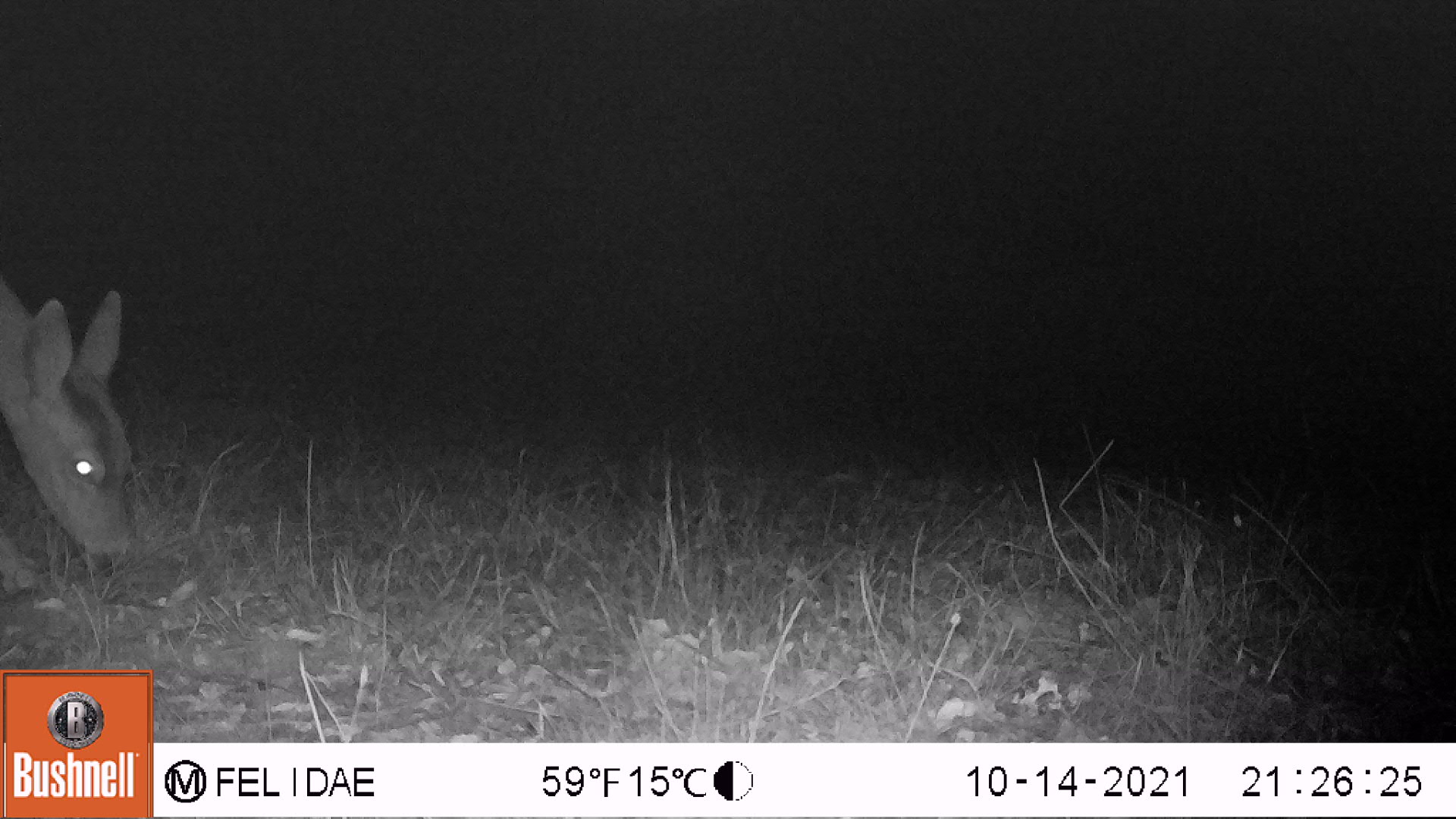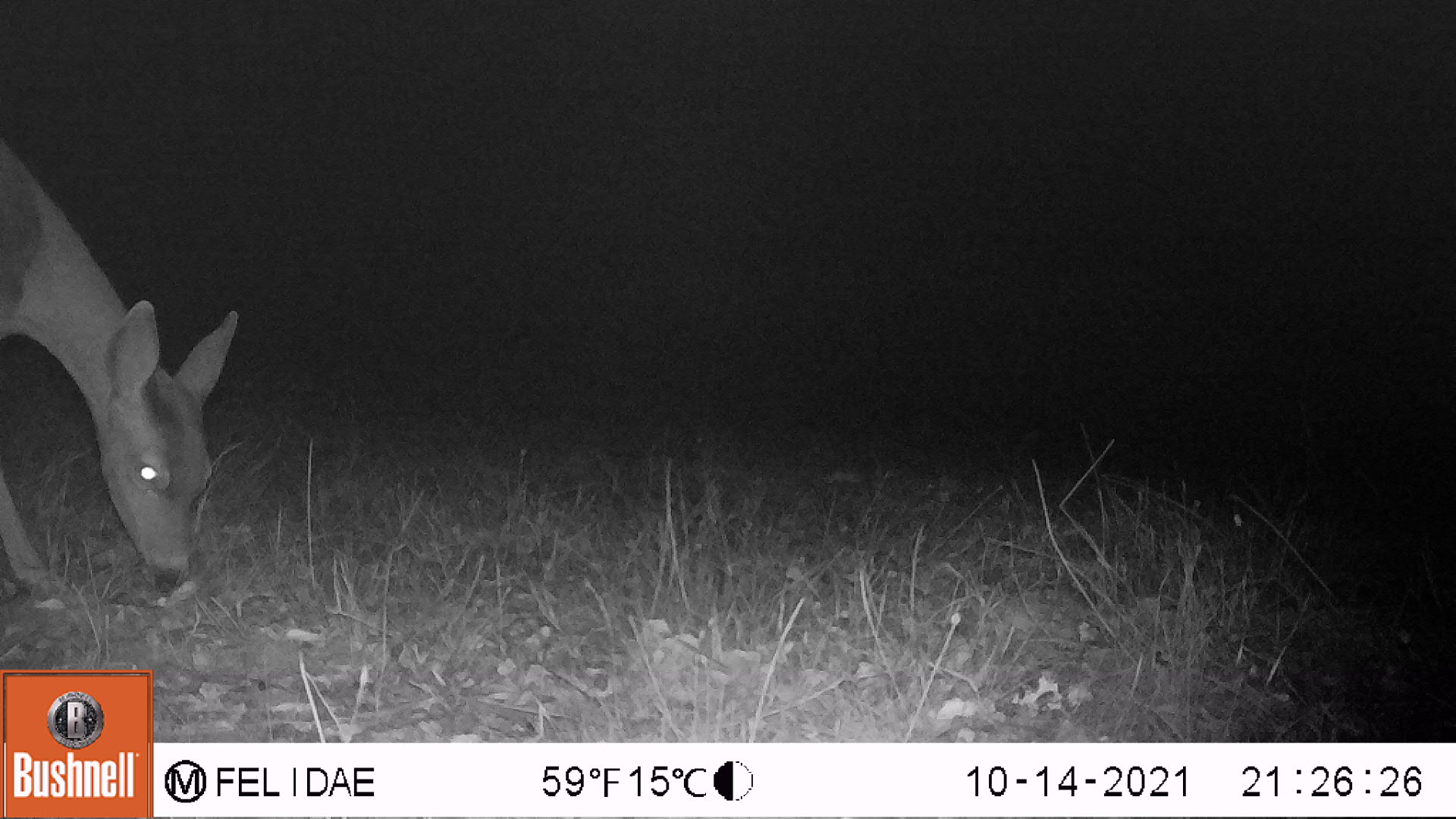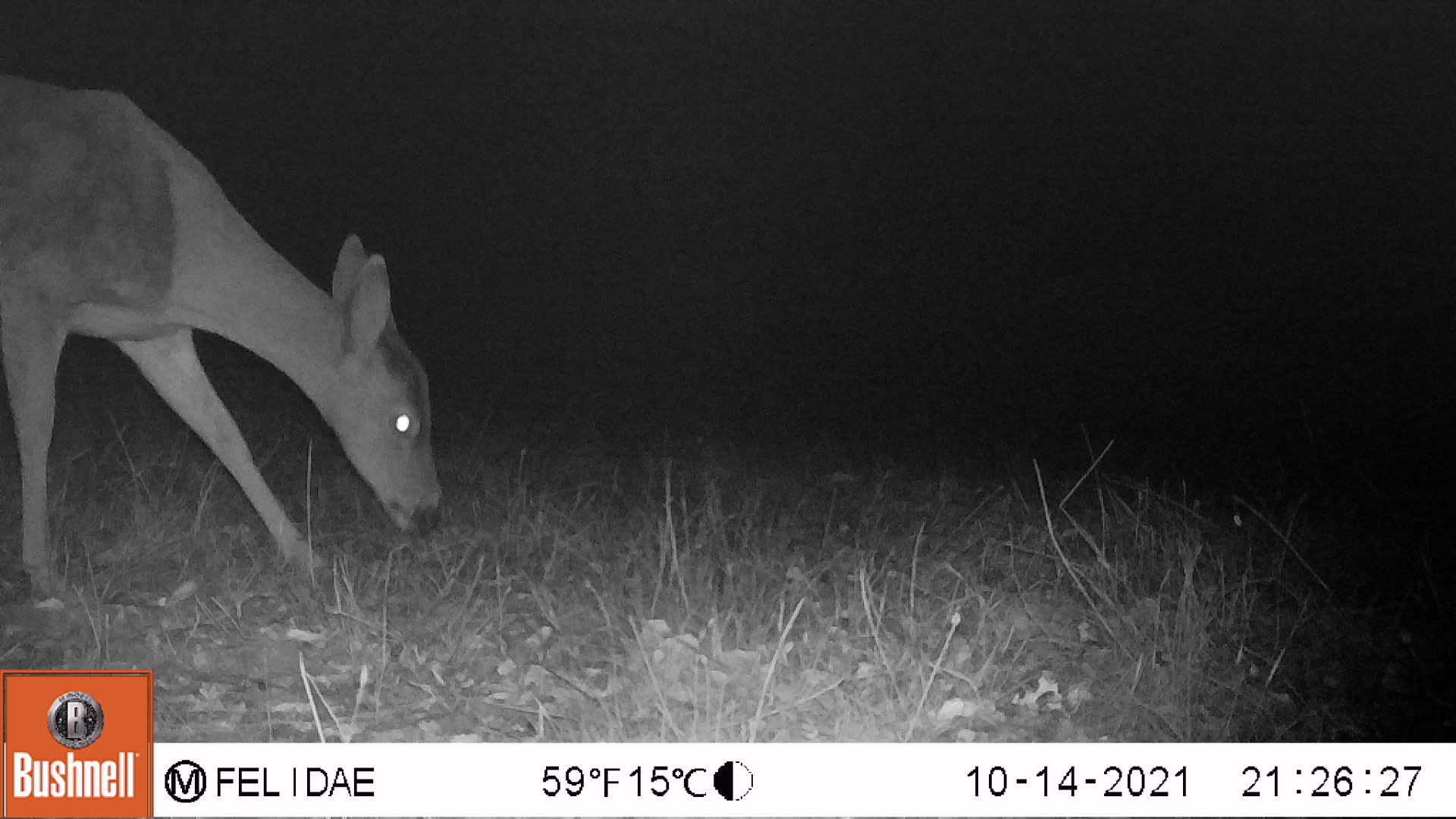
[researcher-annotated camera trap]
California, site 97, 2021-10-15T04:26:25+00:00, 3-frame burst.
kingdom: Animalia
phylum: Chordata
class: Mammalia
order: Artiodactyla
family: Cervidae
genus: Odocoileus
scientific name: Odocoileus hemionus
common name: mule deer